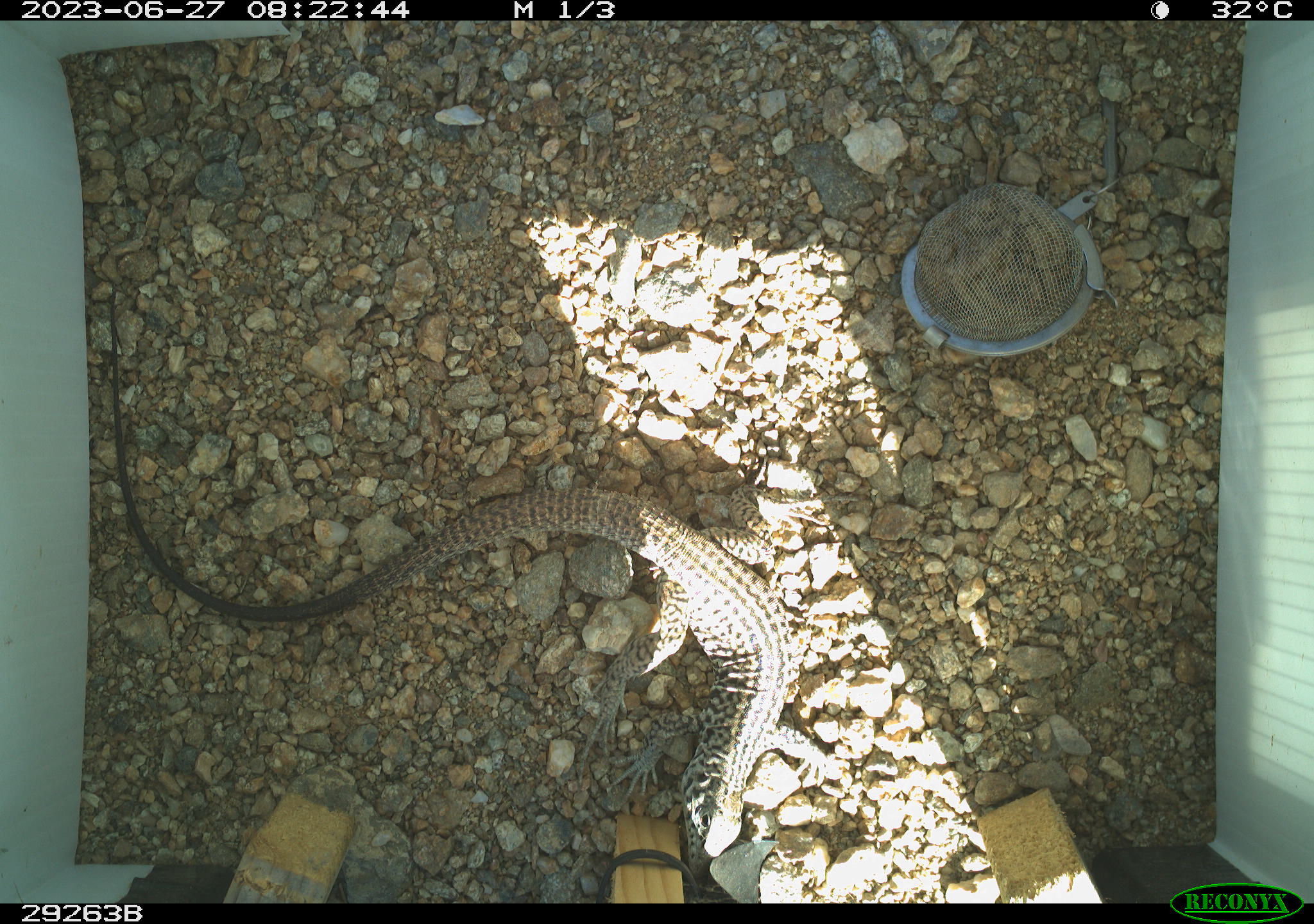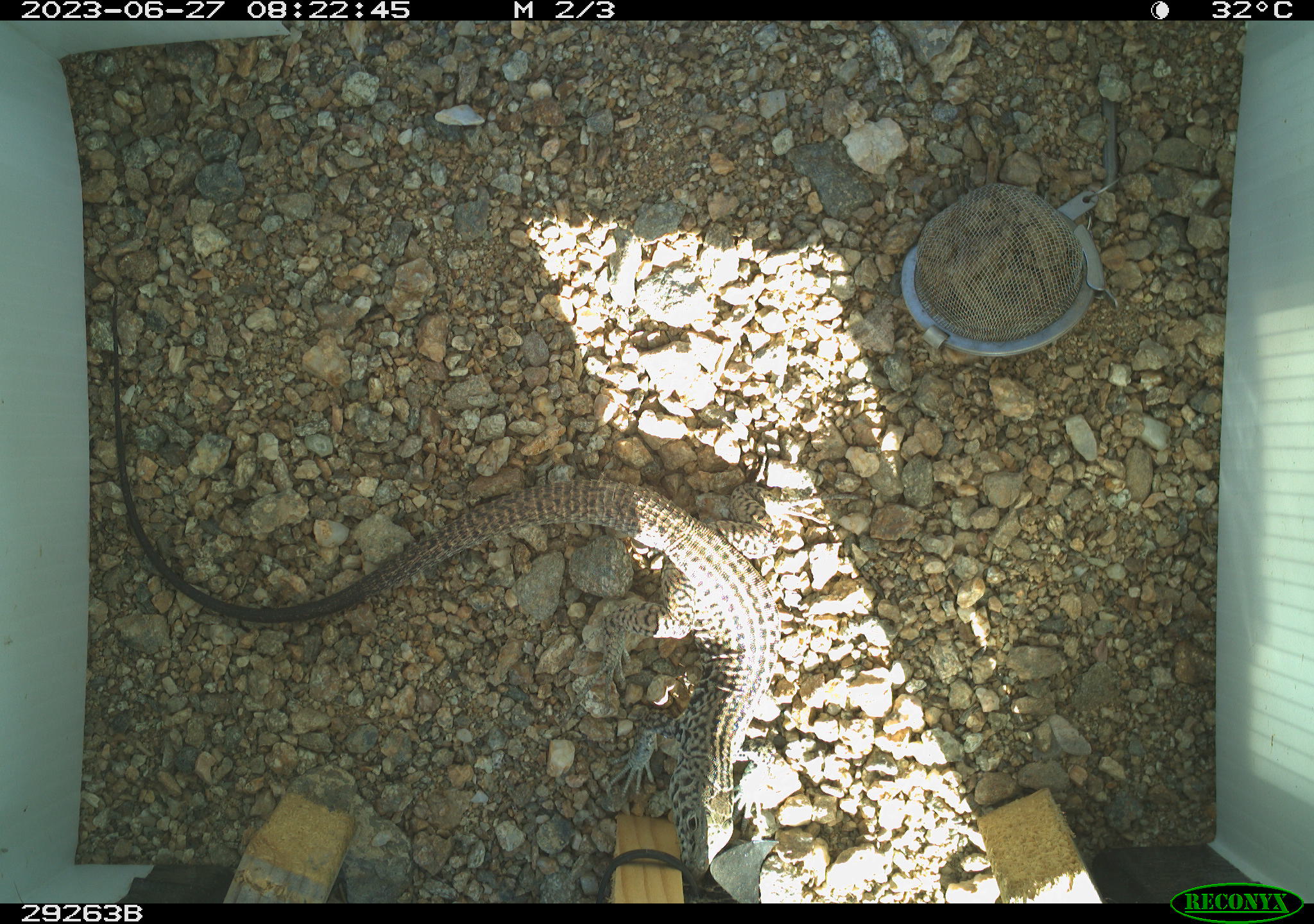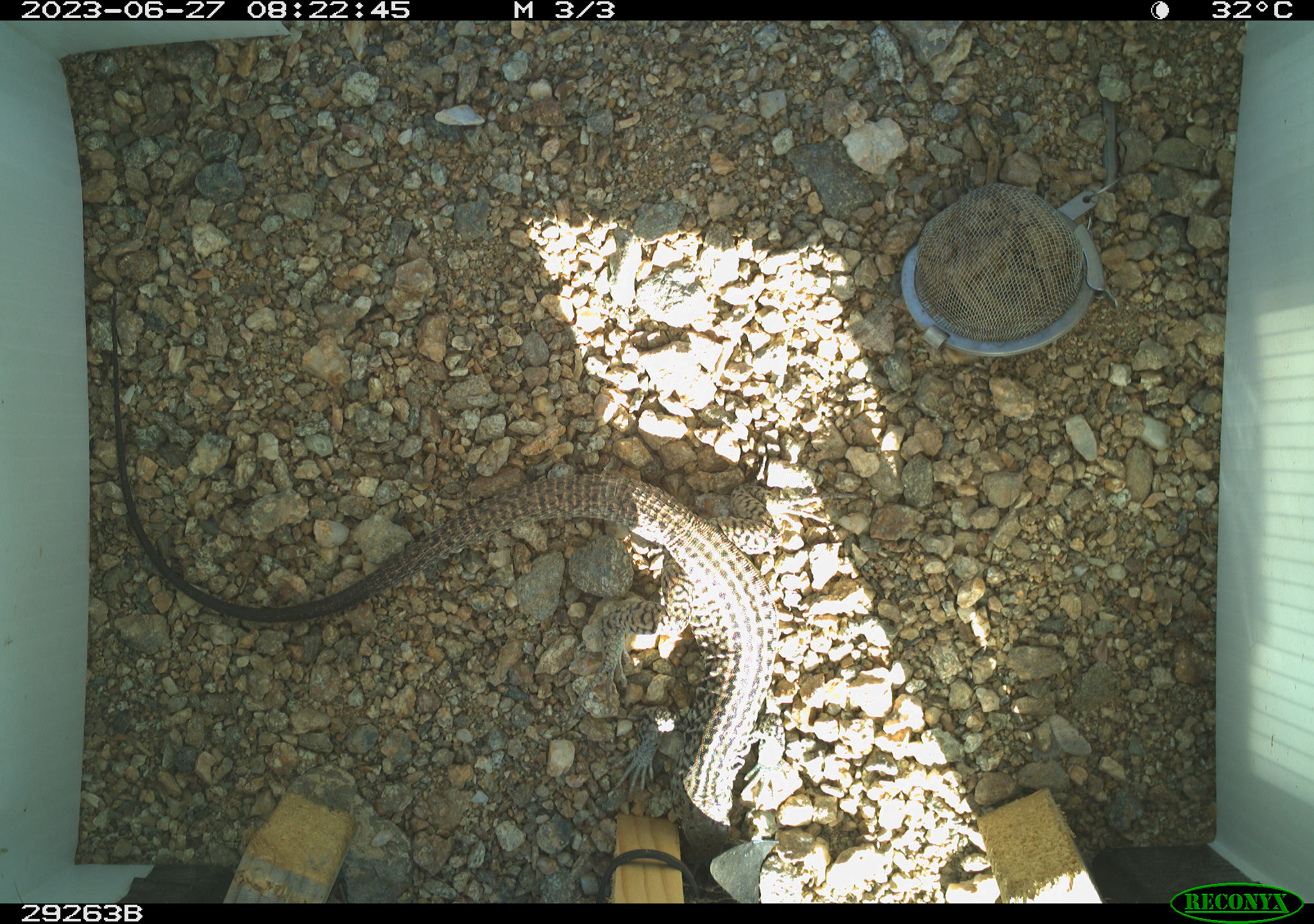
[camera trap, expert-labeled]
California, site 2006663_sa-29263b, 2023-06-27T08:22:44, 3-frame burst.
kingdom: Animalia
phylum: Chordata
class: Reptilia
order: Squamata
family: Teiidae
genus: Aspidoscelis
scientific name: Aspidoscelis tigris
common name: western whiptail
Western whiptail (Aspidoscelis tigris).